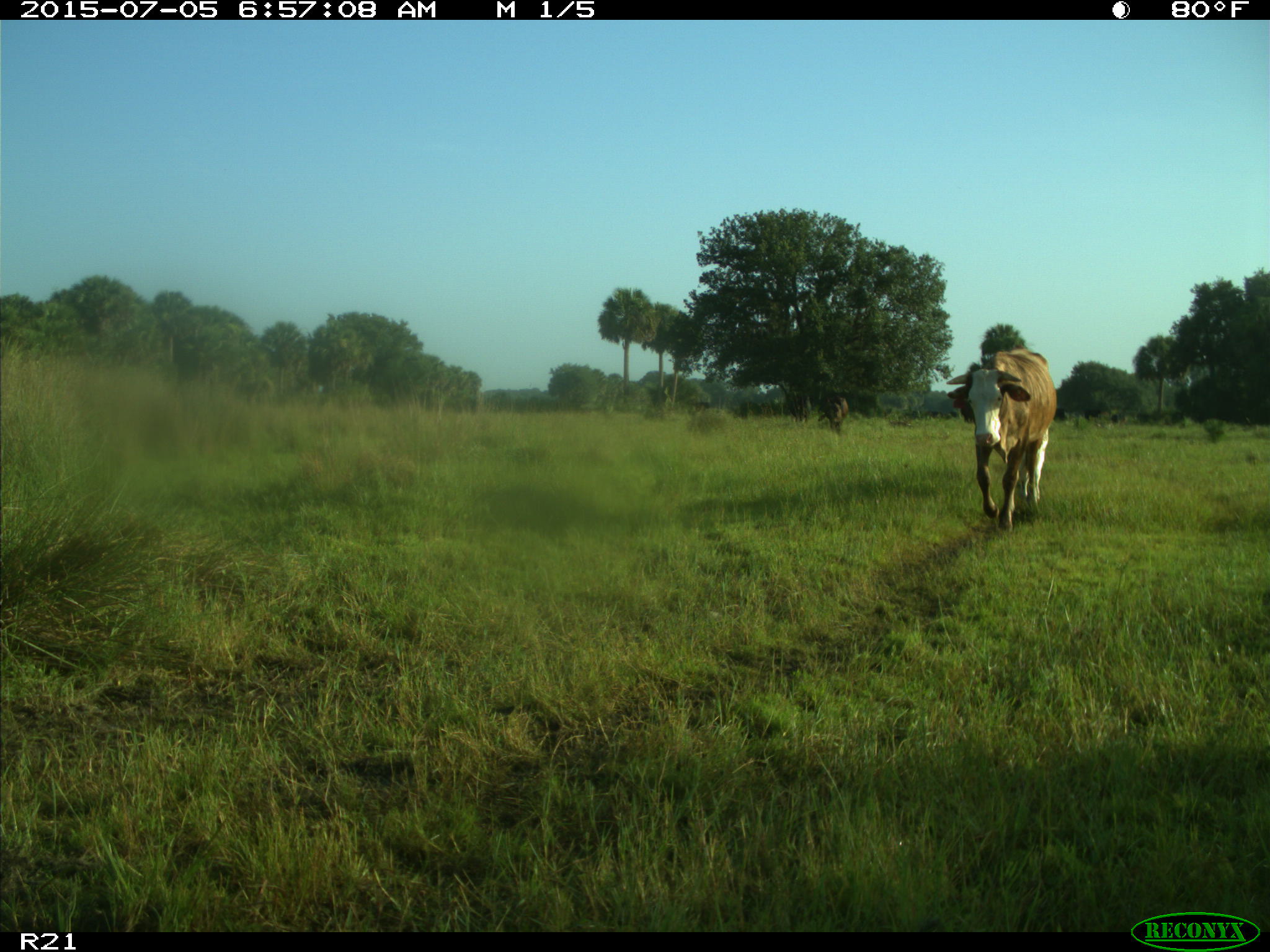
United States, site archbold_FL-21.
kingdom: Animalia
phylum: Chordata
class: Mammalia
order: Artiodactyla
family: Bovidae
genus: Bos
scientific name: Bos taurus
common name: domestic cow